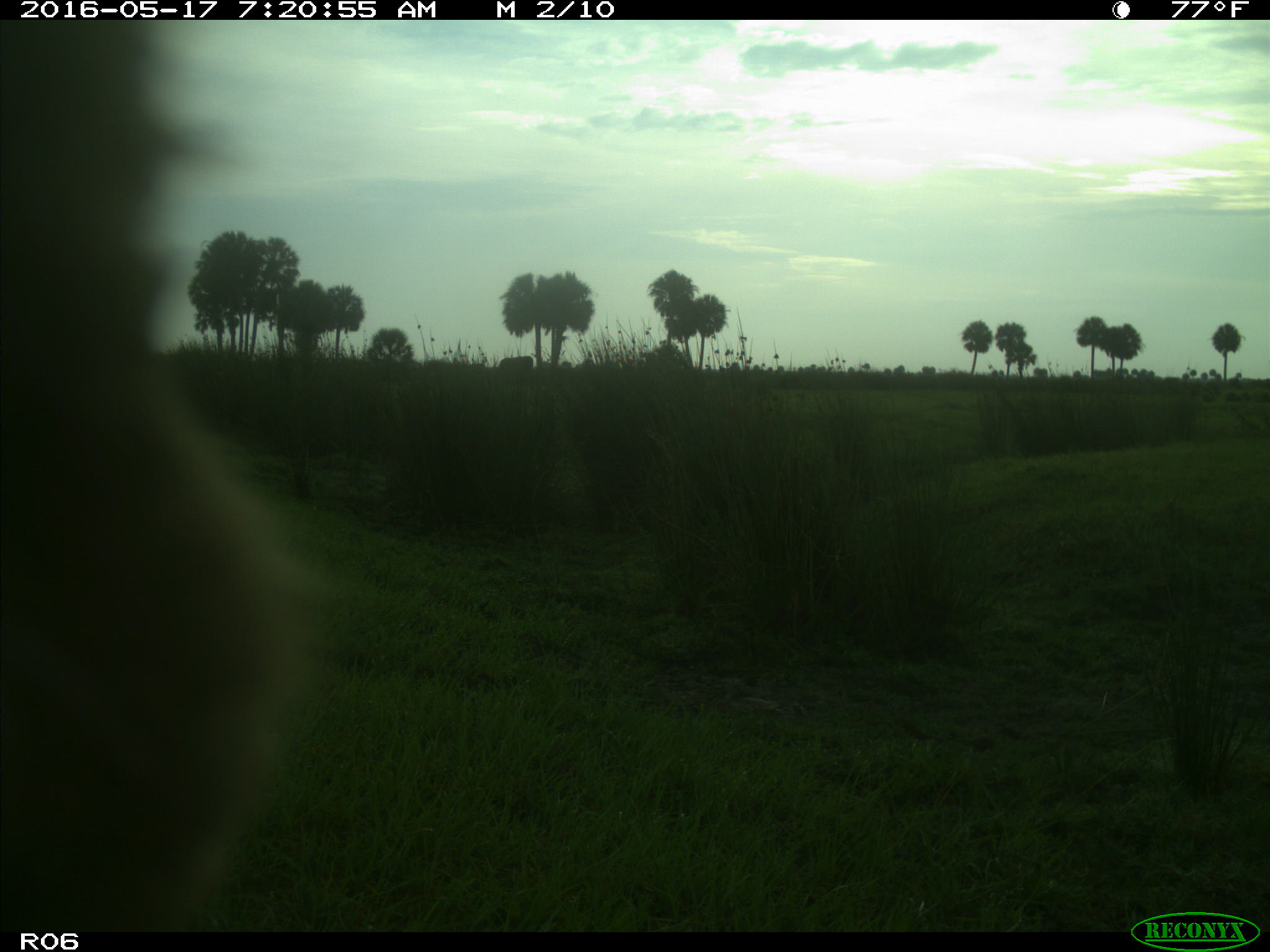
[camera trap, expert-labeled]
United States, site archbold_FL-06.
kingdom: Animalia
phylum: Chordata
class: Mammalia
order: Artiodactyla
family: Bovidae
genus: Bos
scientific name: Bos taurus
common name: domestic cow